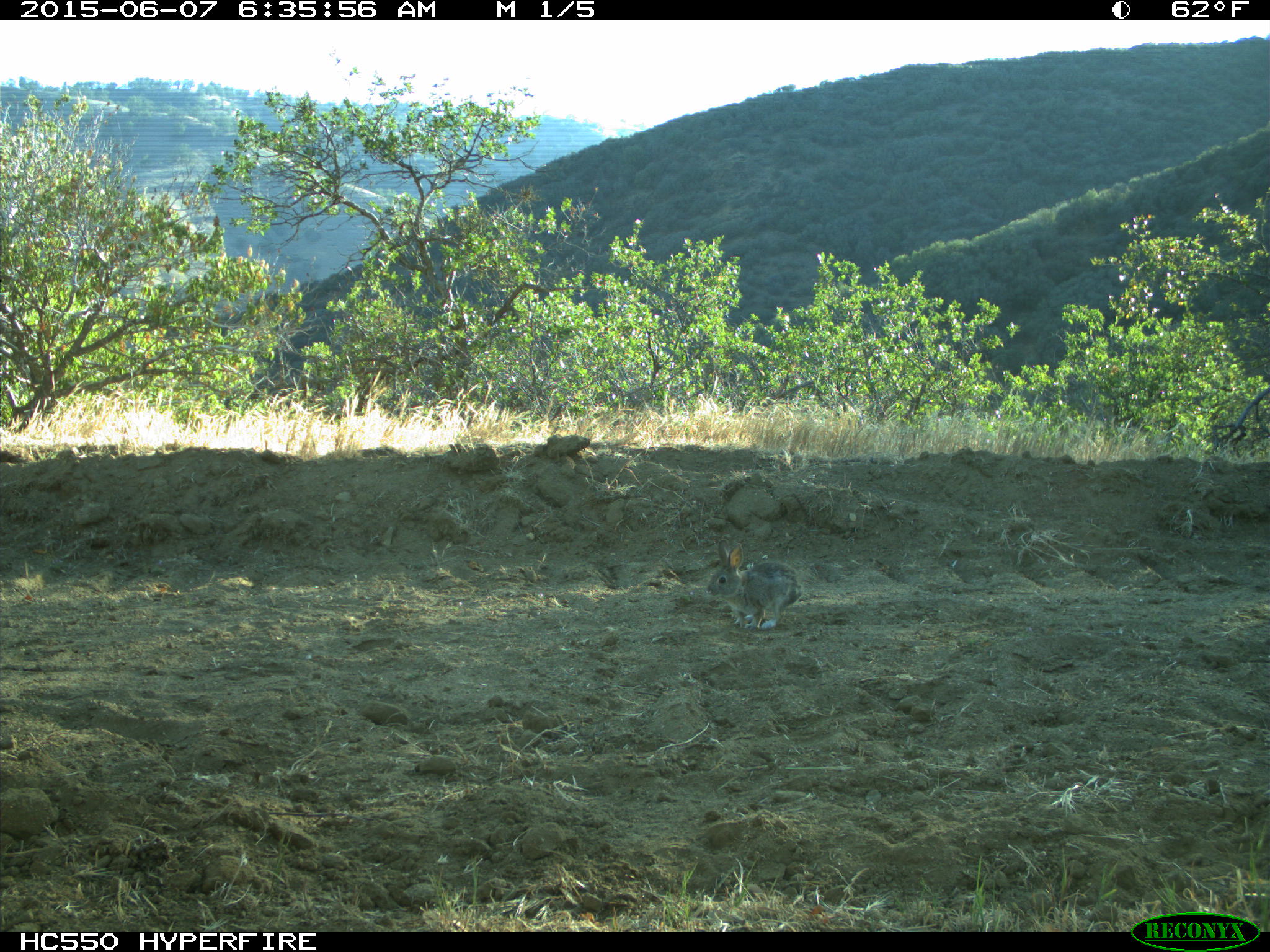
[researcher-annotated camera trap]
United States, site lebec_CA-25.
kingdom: Animalia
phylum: Chordata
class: Mammalia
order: Lagomorpha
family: Leporidae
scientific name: Leporidae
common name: rabbits and hares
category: unidentified rabbit